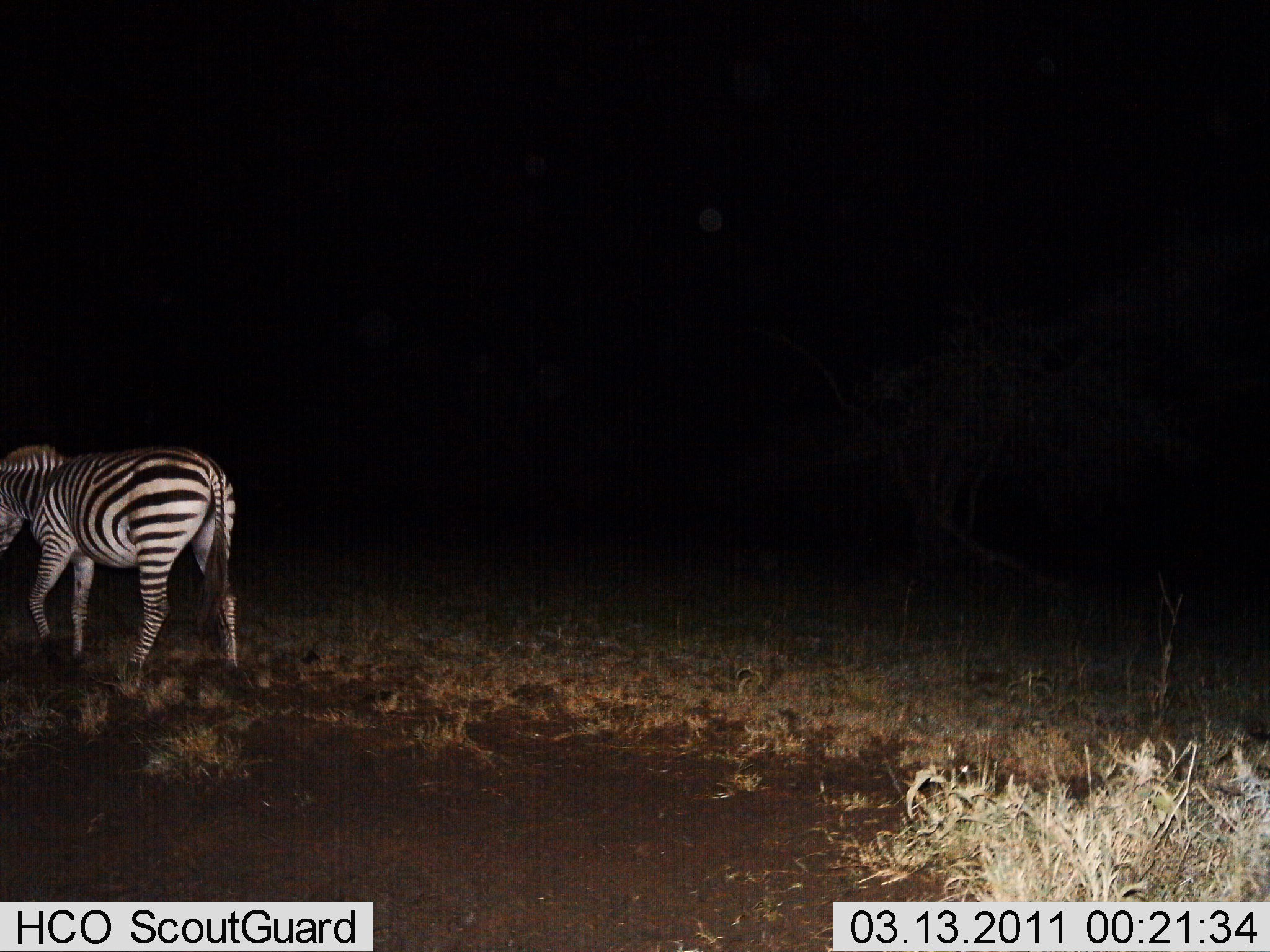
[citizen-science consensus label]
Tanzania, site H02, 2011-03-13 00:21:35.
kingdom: Animalia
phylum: Chordata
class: Mammalia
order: Perissodactyla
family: Equidae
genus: Equus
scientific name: Equus quagga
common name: plains zebra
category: zebra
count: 1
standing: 17%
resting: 0%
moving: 83%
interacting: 0%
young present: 0%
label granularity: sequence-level